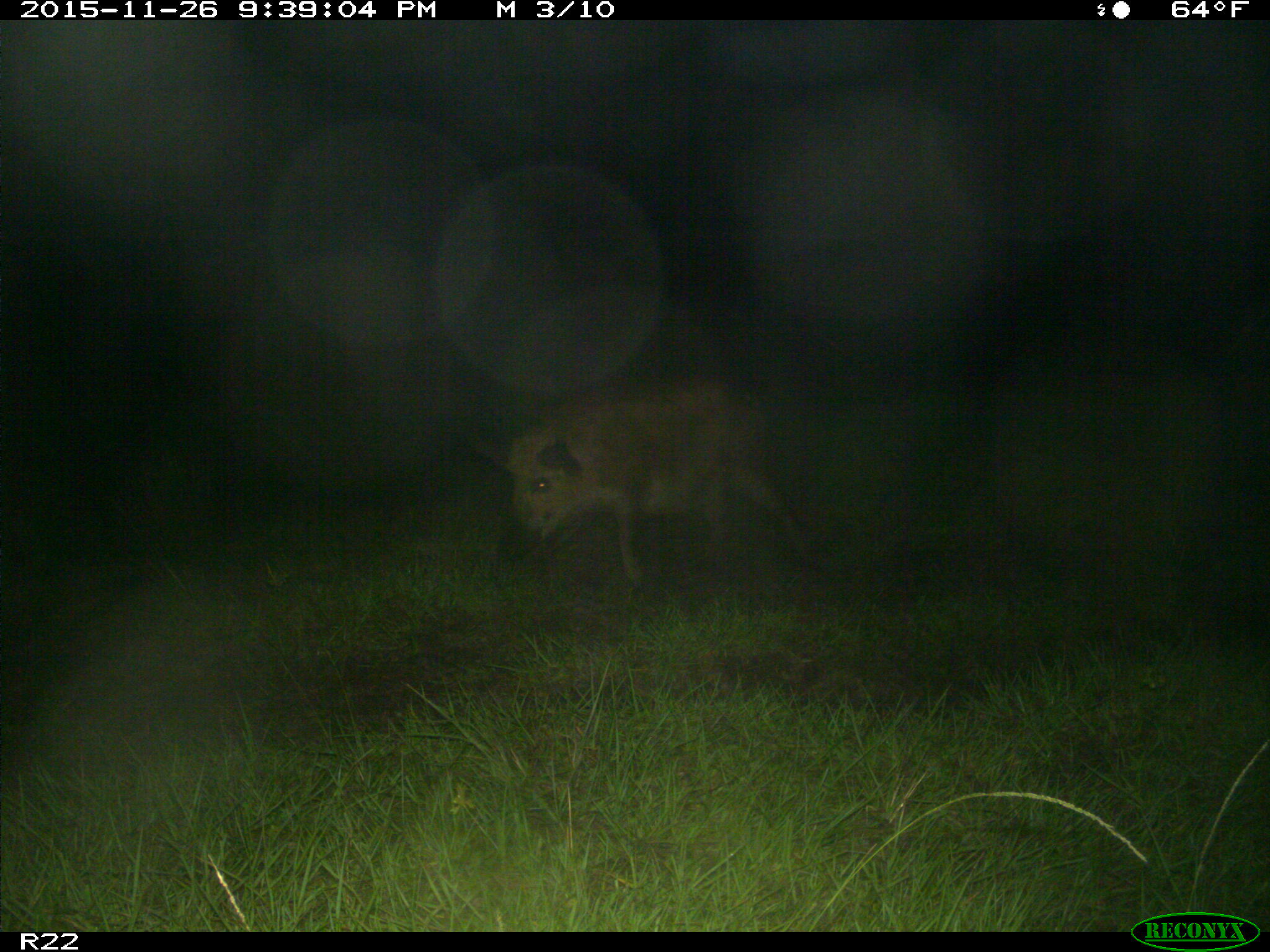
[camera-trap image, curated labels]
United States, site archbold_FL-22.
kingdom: Animalia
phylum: Chordata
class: Mammalia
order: Artiodactyla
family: Suidae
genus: Sus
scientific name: Sus scrofa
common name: wild boar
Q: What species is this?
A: Sus scrofa (wild boar).